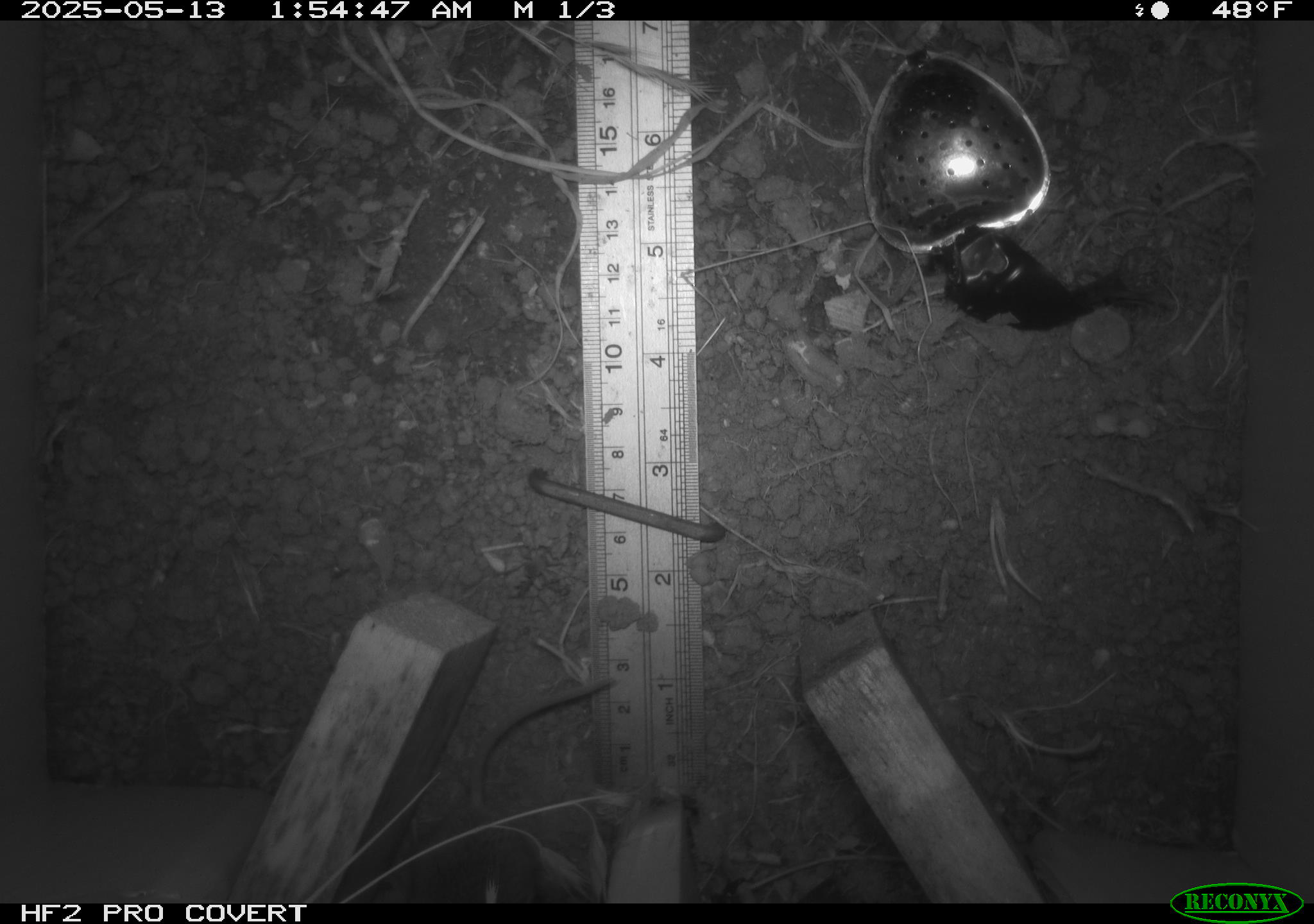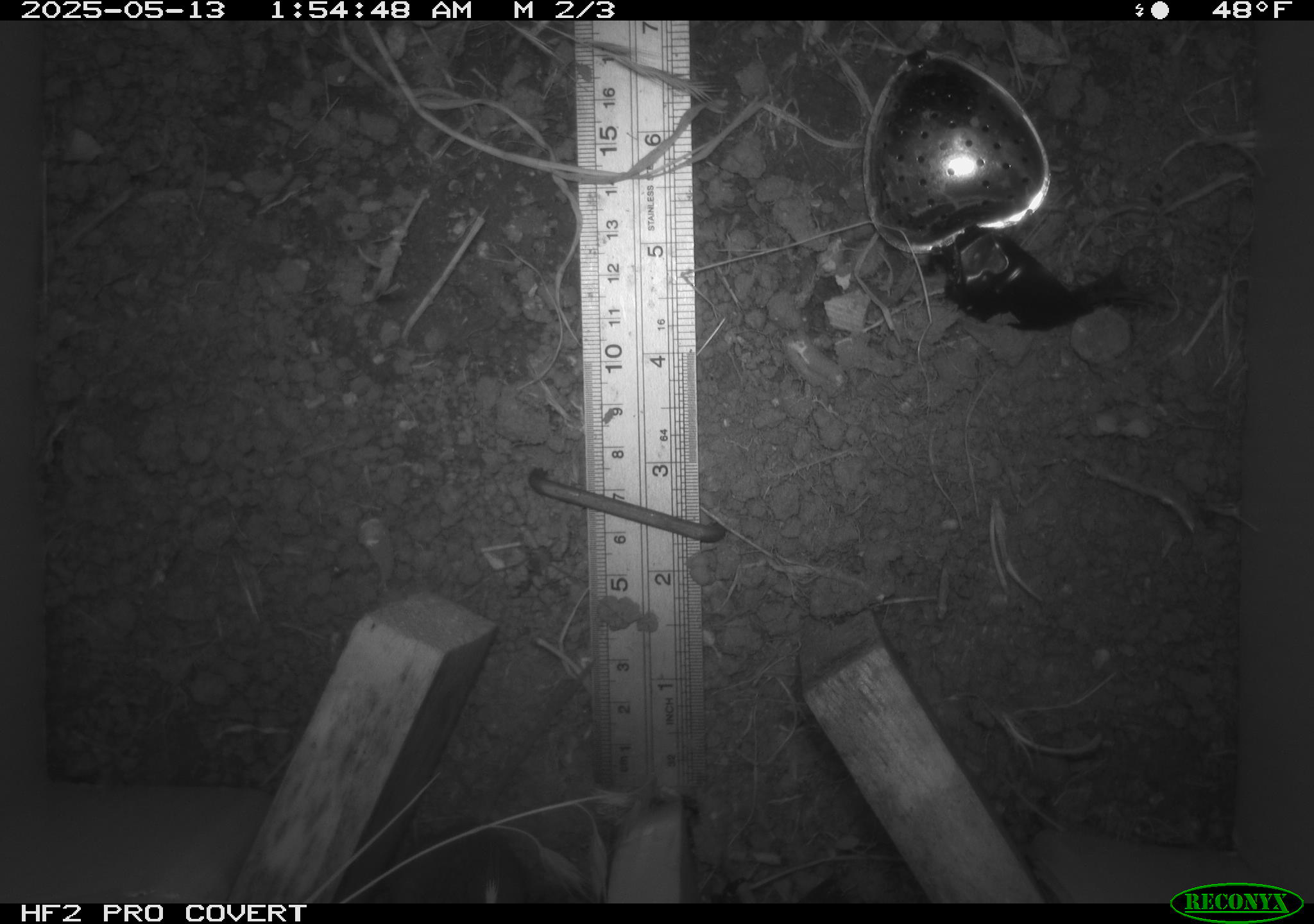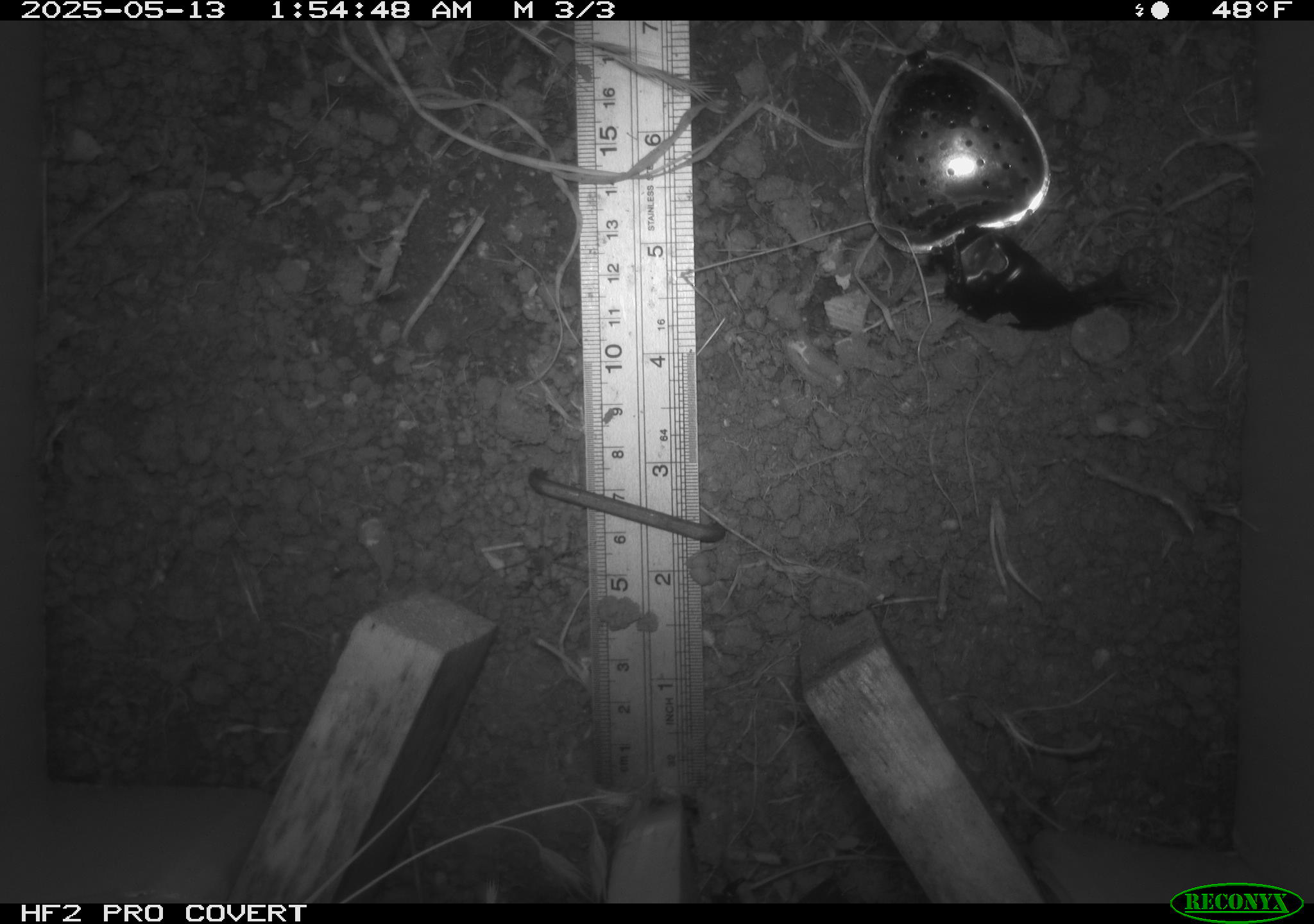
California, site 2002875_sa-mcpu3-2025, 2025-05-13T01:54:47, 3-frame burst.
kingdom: Animalia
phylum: Chordata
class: Mammalia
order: Rodentia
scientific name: Rodentia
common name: mouse species